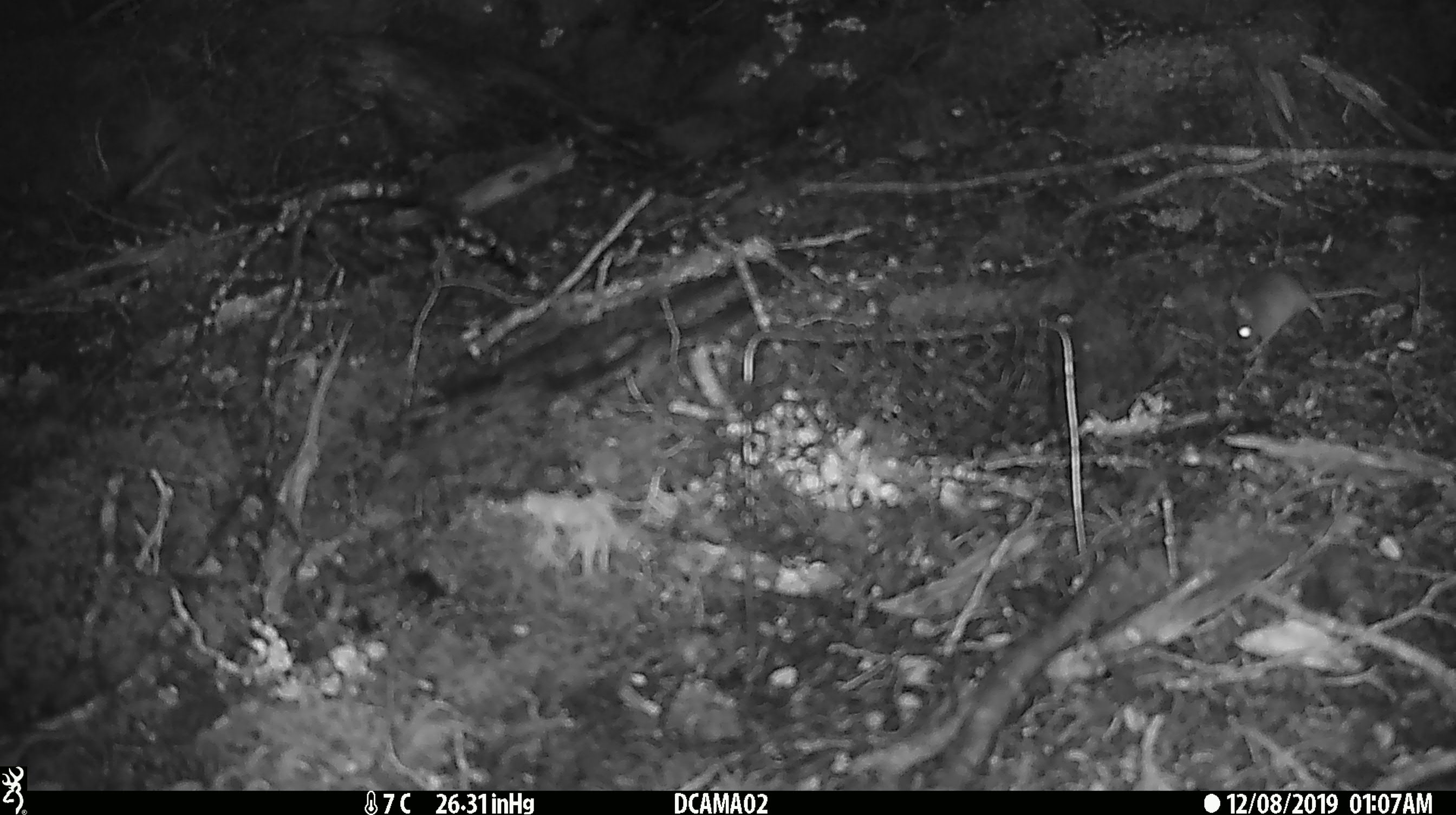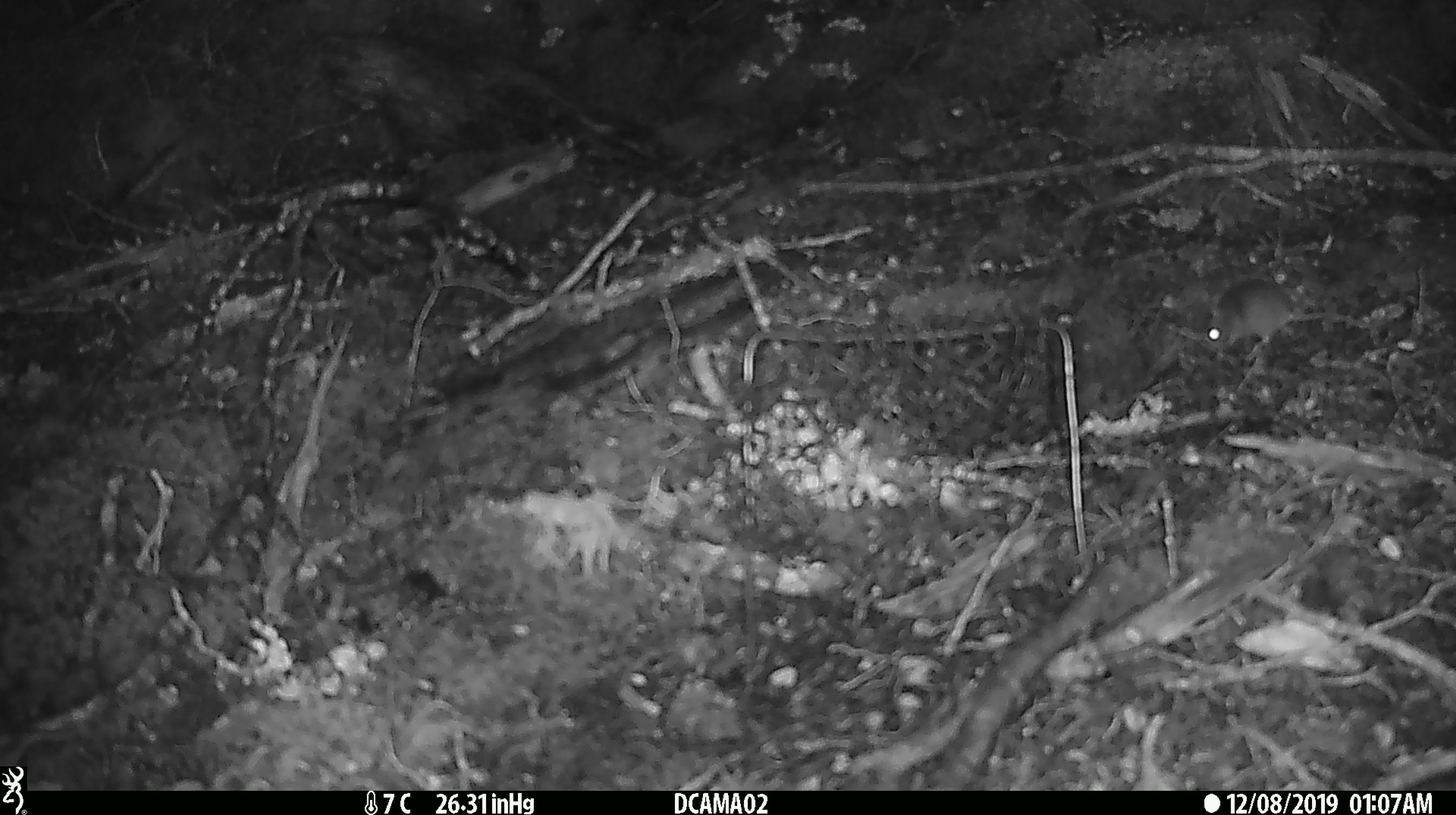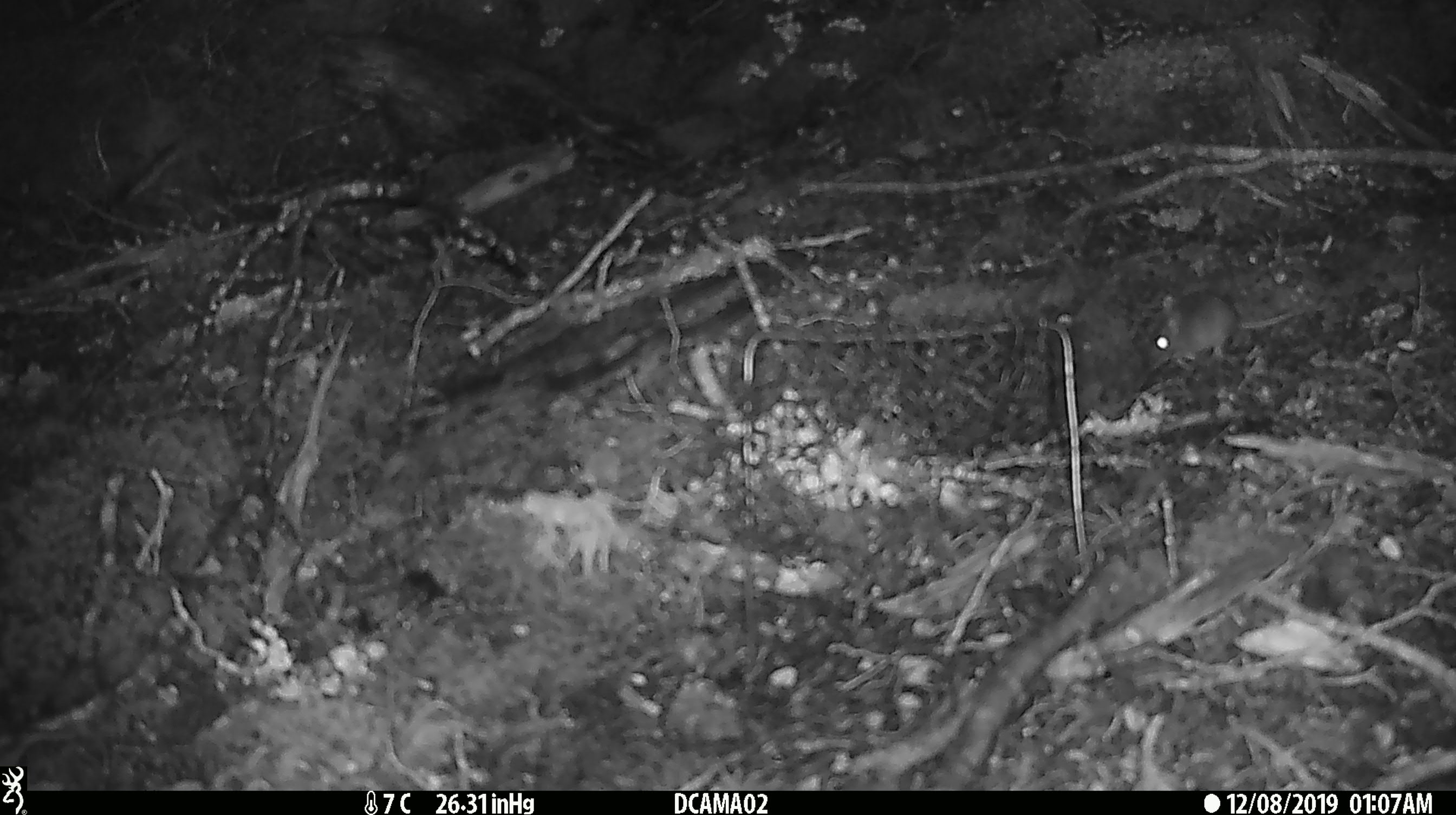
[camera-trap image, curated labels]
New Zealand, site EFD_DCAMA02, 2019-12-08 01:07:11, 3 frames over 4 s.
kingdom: Animalia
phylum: Chordata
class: Mammalia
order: Rodentia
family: Muridae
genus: Mus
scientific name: Mus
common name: mouse